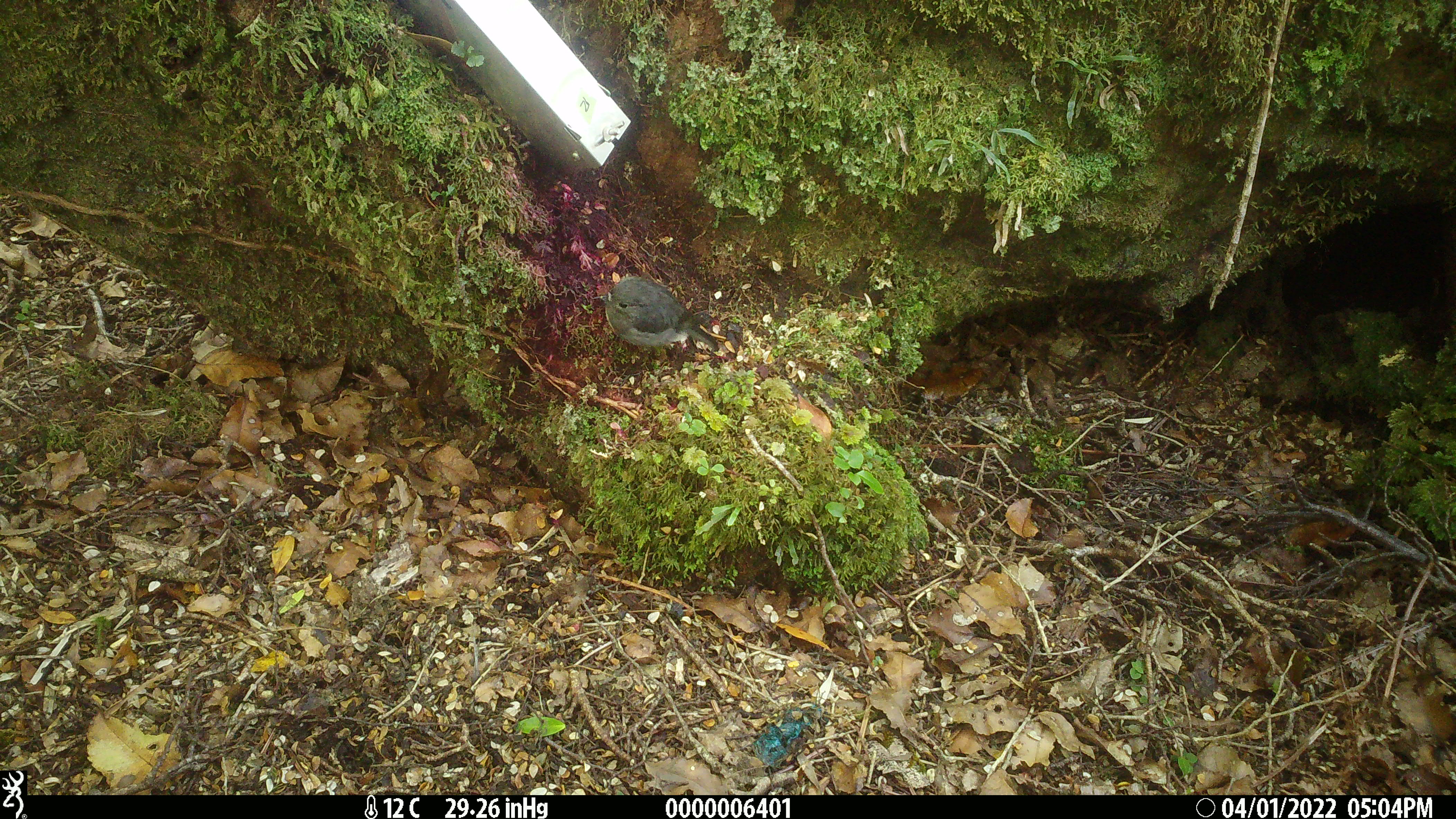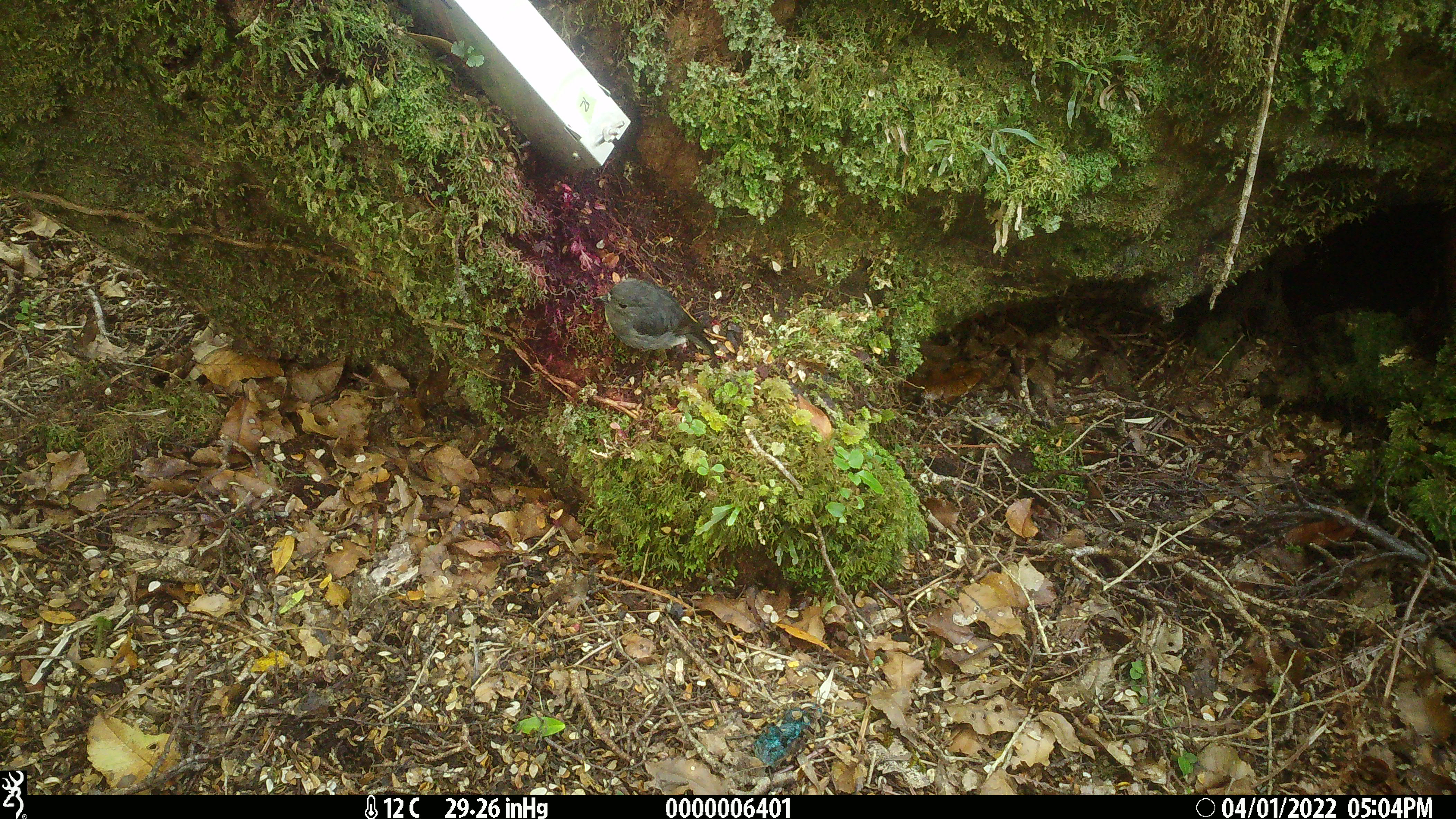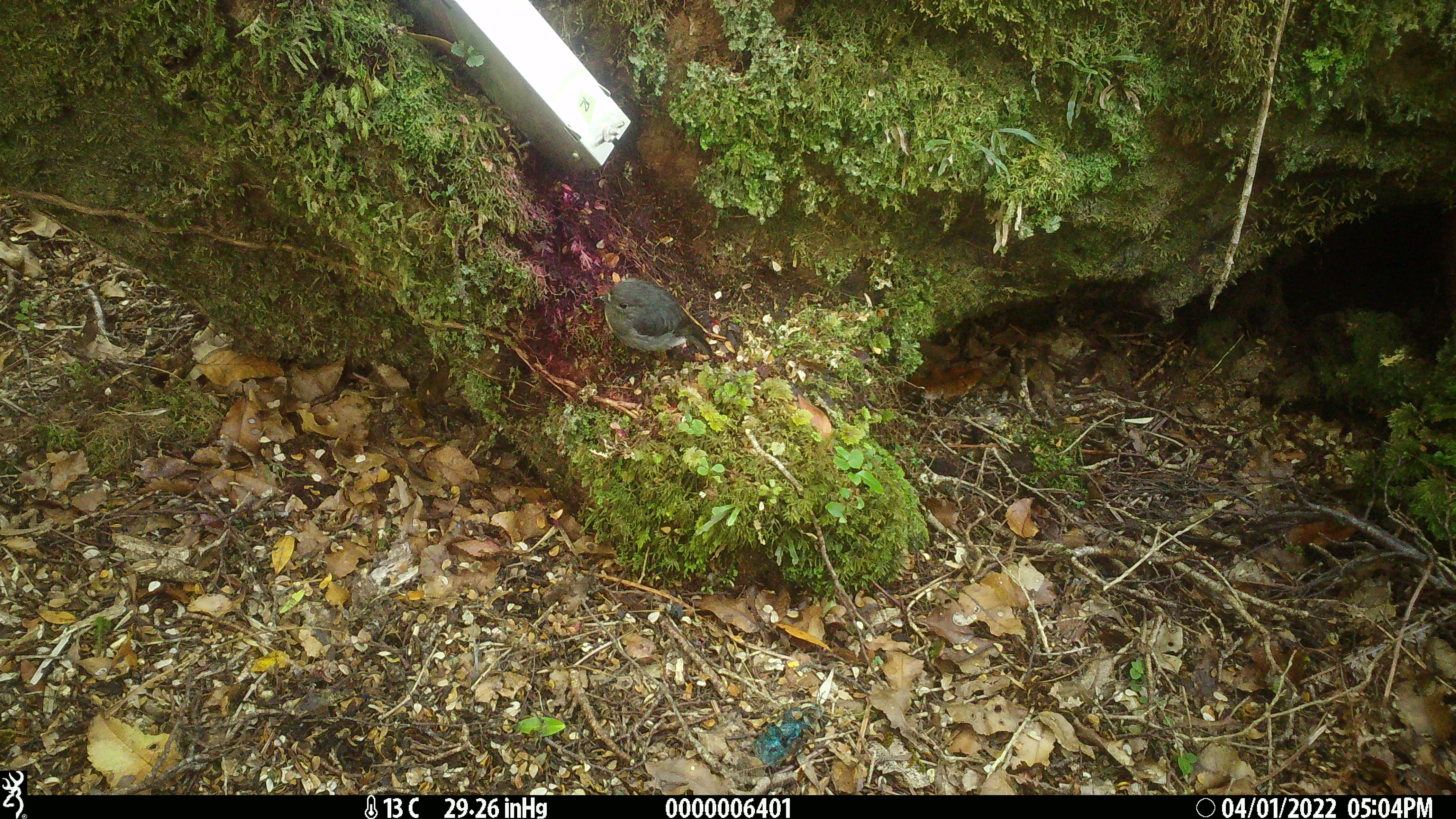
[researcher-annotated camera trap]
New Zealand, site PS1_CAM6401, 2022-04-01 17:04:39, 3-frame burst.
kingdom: Animalia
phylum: Chordata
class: Aves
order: Passeriformes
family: Petroicidae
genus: Petroica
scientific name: Petroica australis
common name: new zealand robin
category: robin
Robin (new zealand robin) (Petroica australis).